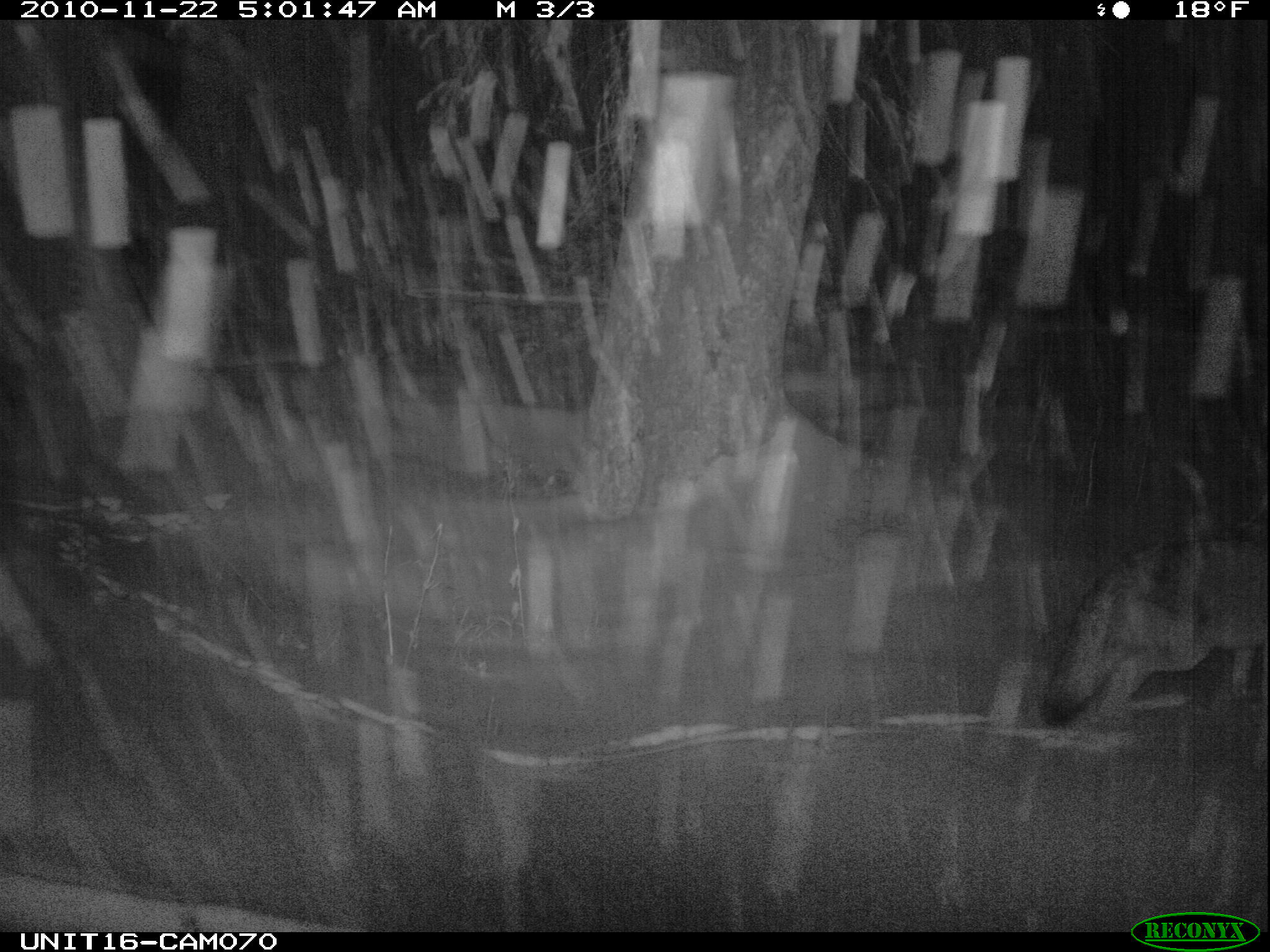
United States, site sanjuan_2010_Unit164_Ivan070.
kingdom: Animalia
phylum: Chordata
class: Mammalia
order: Carnivora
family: Canidae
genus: Canis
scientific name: Canis latrans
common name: coyote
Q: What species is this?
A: Canis latrans (coyote).